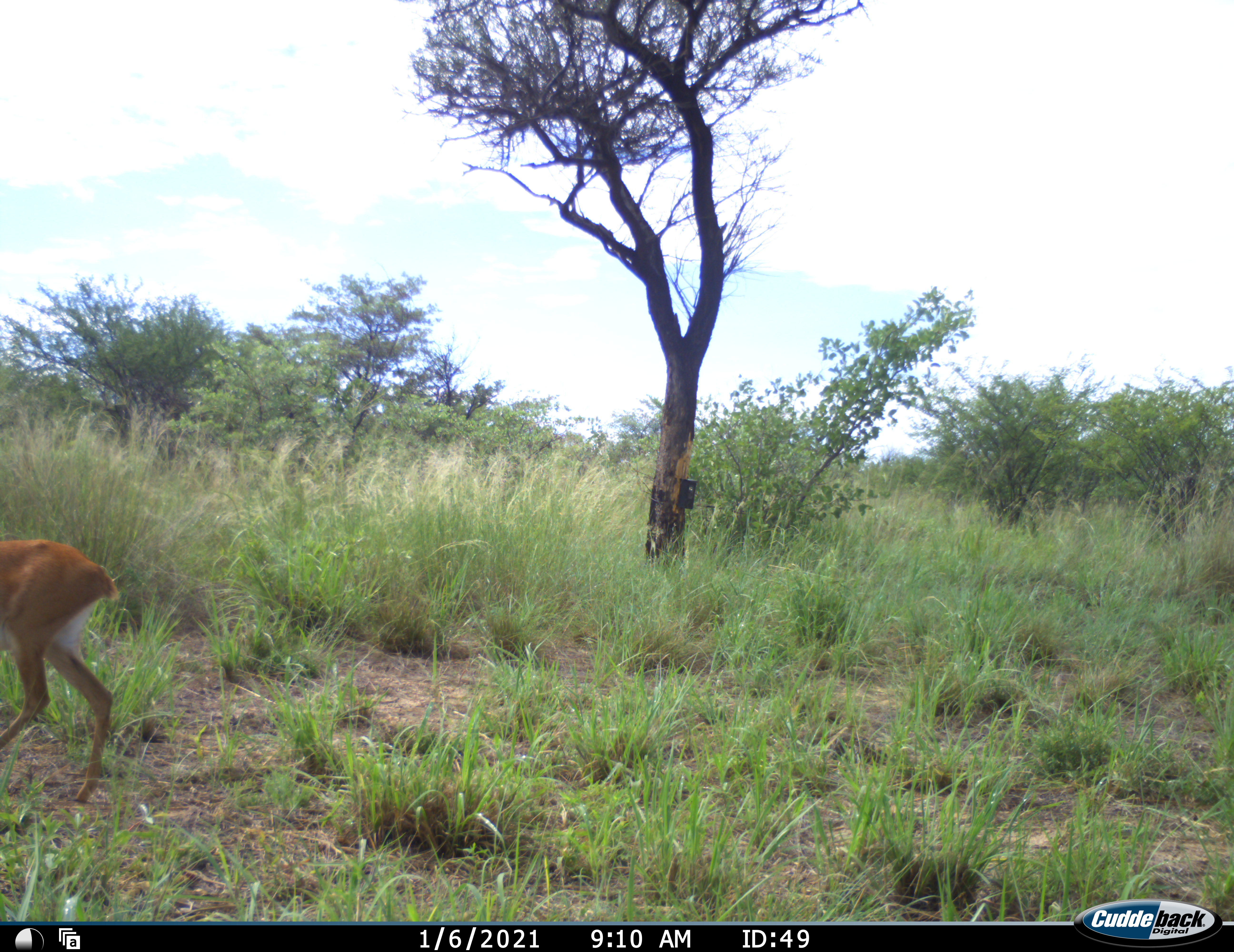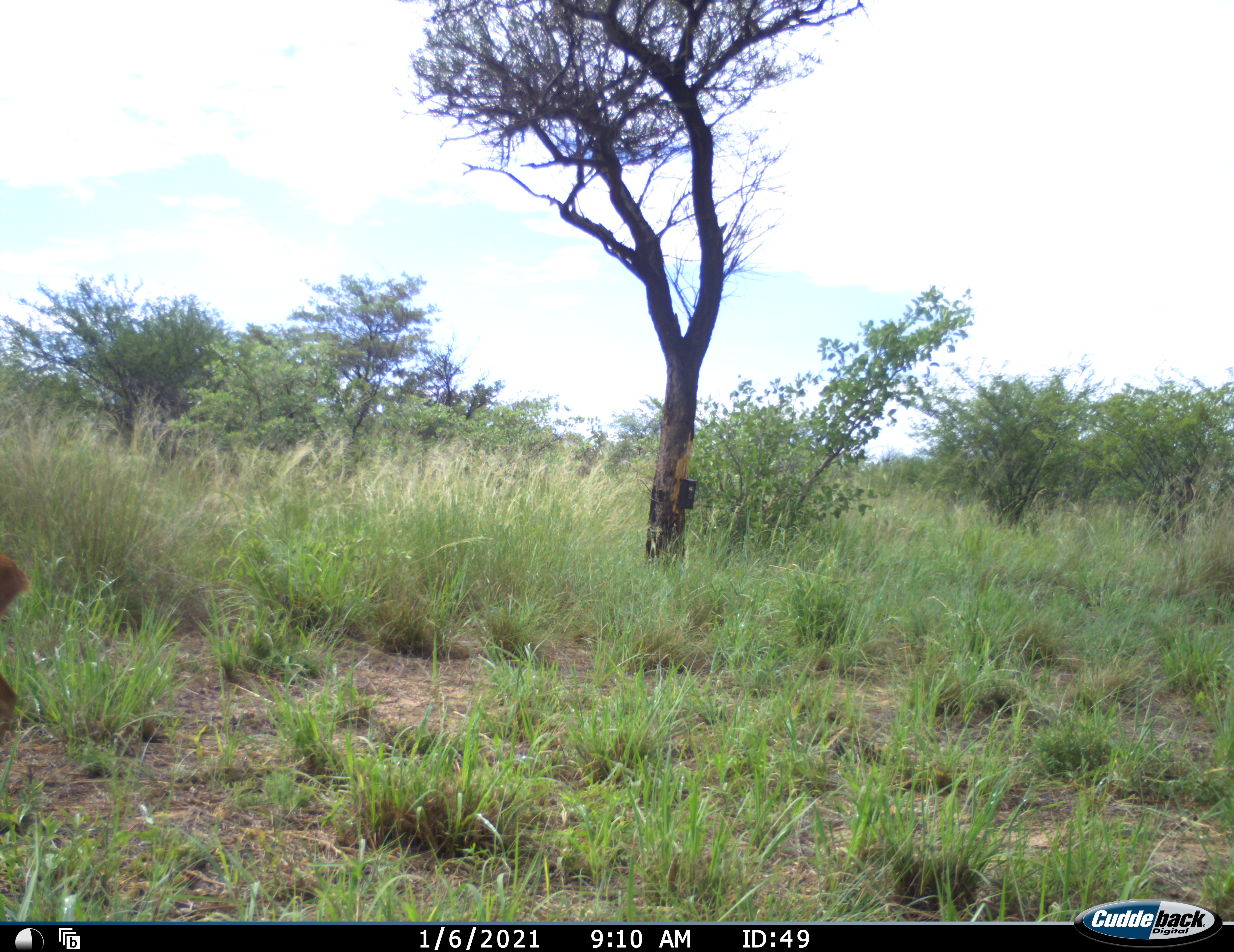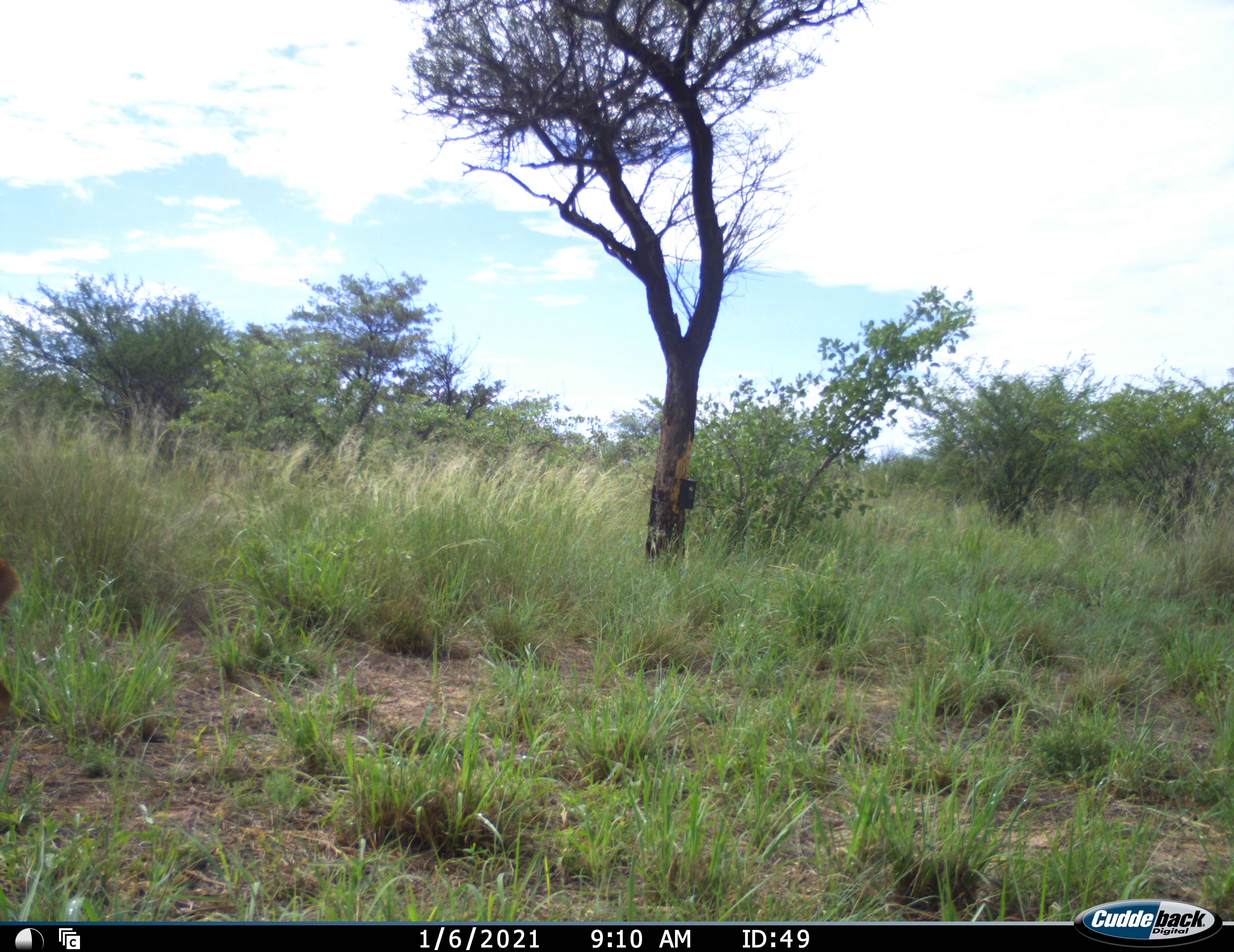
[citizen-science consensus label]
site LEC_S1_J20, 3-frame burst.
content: unidentified animal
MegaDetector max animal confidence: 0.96